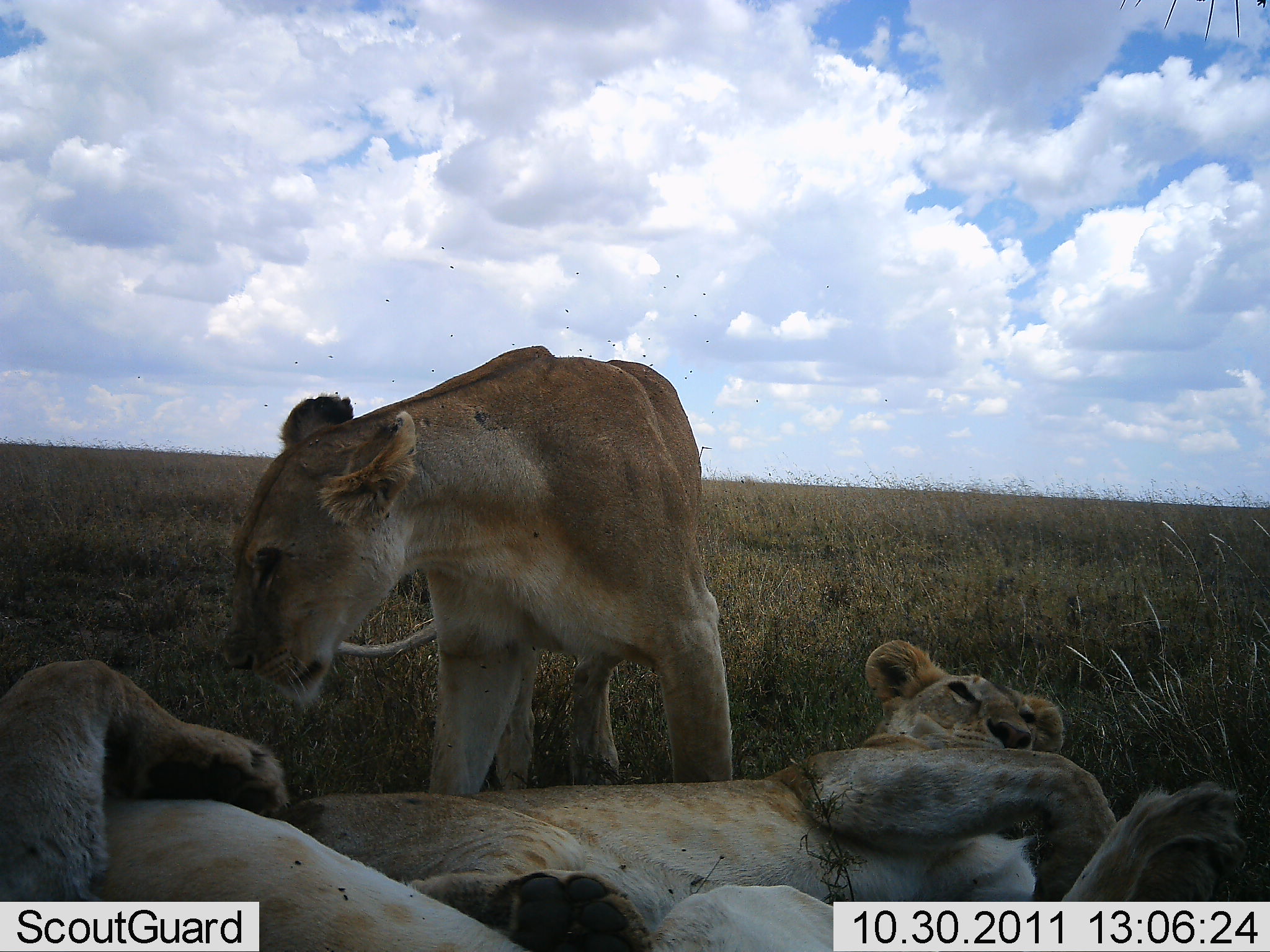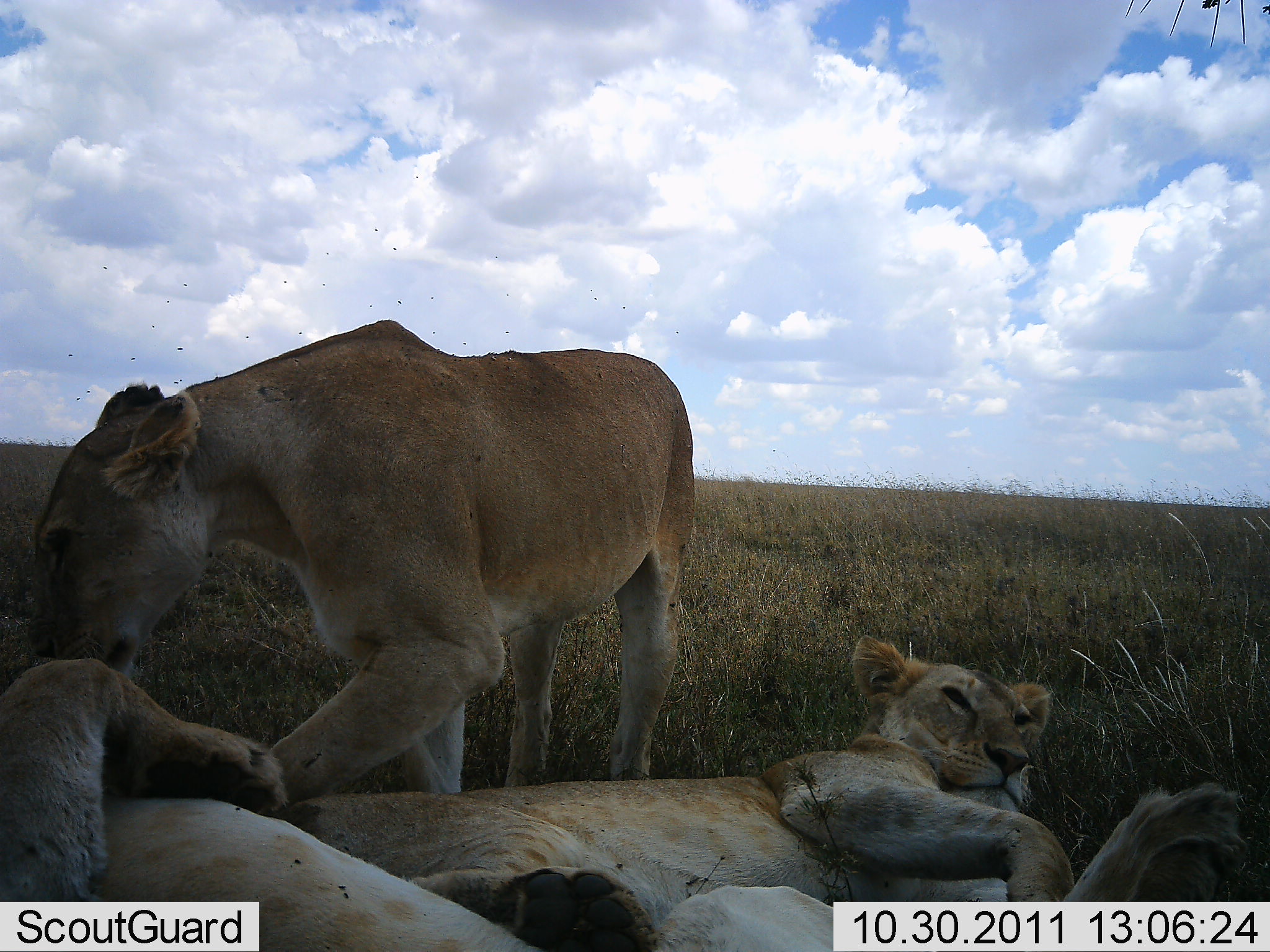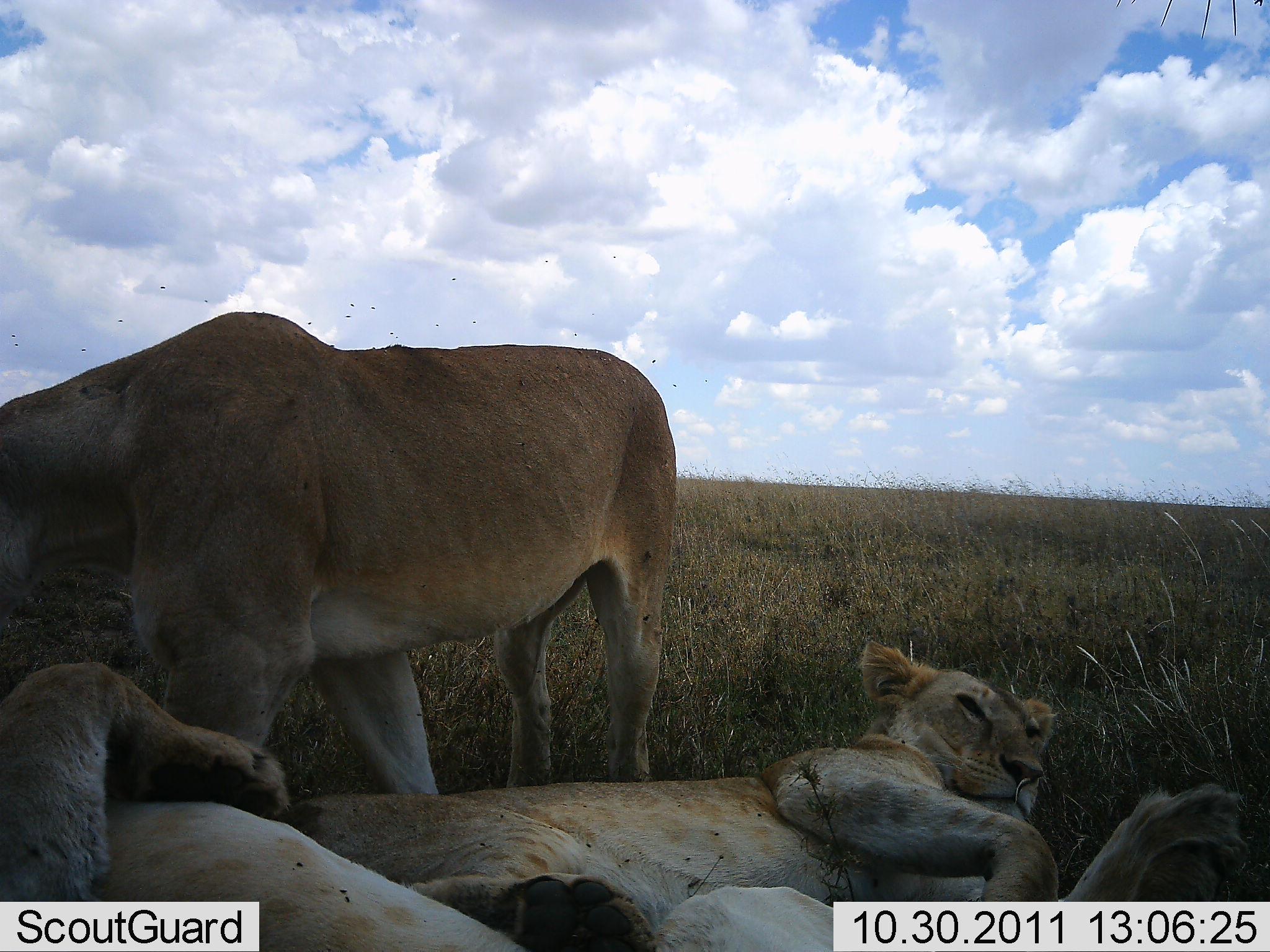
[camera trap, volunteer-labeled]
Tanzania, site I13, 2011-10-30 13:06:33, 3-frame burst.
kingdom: Animalia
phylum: Chordata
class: Mammalia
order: Carnivora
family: Felidae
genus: Panthera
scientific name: Panthera leo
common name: lion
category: lionfemale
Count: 3.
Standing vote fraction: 46%.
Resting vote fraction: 100%.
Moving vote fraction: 23%.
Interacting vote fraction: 46%.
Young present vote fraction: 8%.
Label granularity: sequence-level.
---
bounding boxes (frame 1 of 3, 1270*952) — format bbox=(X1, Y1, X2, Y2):
animal: bbox=(285, 640, 1270, 951); bbox=(218, 345, 739, 791); bbox=(0, 657, 533, 952)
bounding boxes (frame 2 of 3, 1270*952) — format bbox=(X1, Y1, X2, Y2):
animal: bbox=(30, 318, 696, 781); bbox=(274, 634, 1245, 950); bbox=(1, 659, 836, 950)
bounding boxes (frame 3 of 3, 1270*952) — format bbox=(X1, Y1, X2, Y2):
animal: bbox=(0, 308, 678, 784); bbox=(283, 639, 1246, 949); bbox=(1, 658, 844, 952)